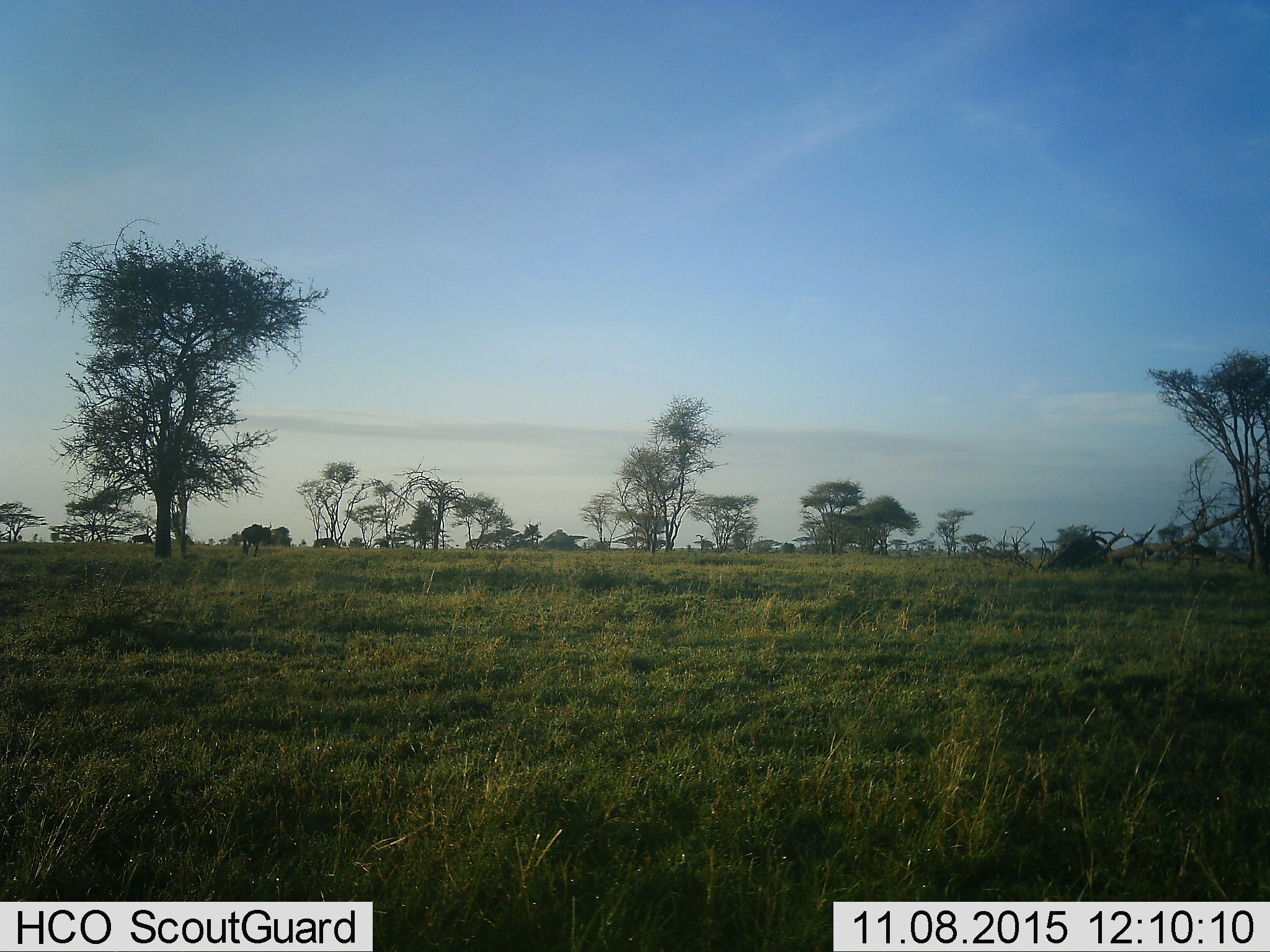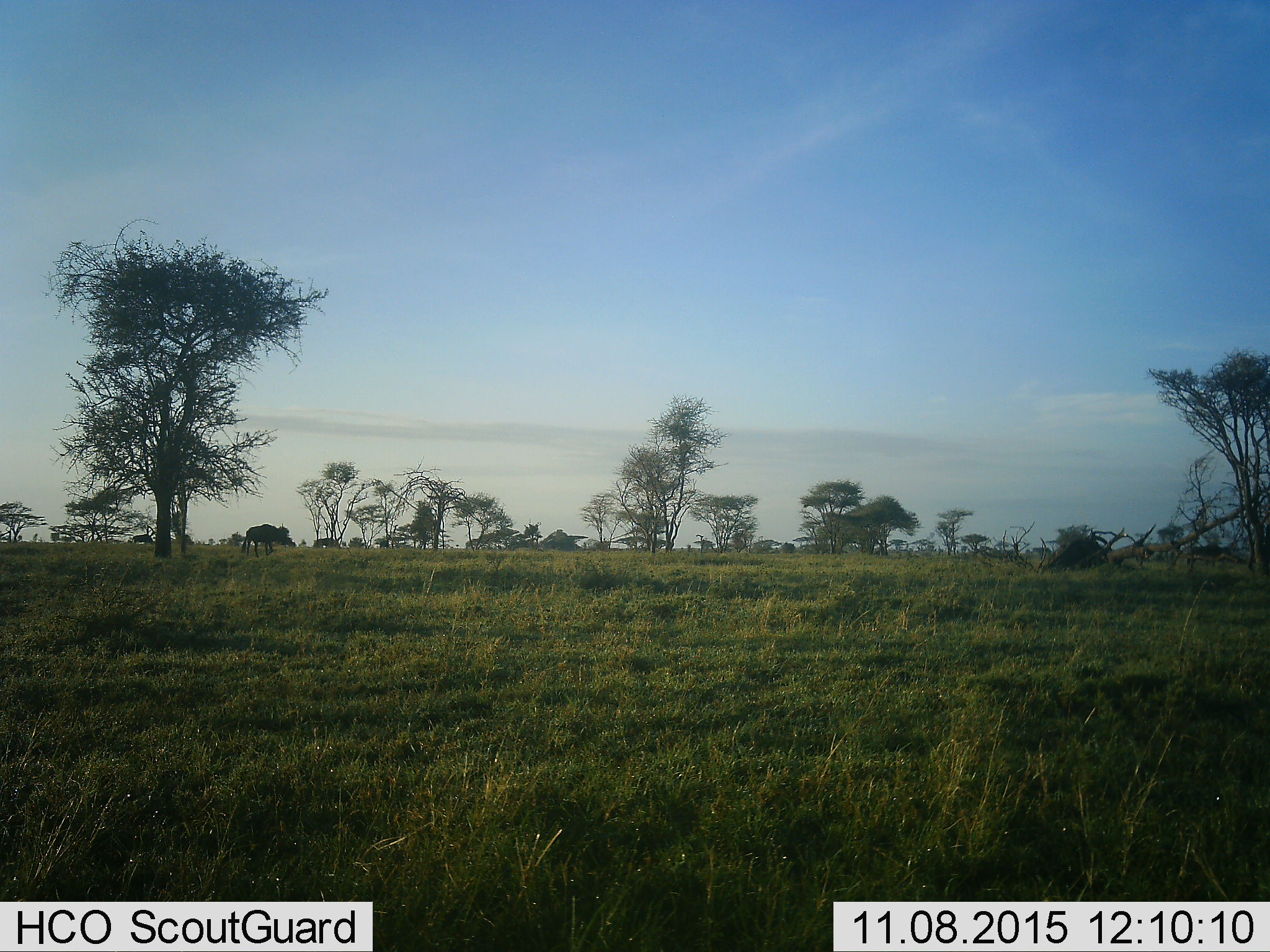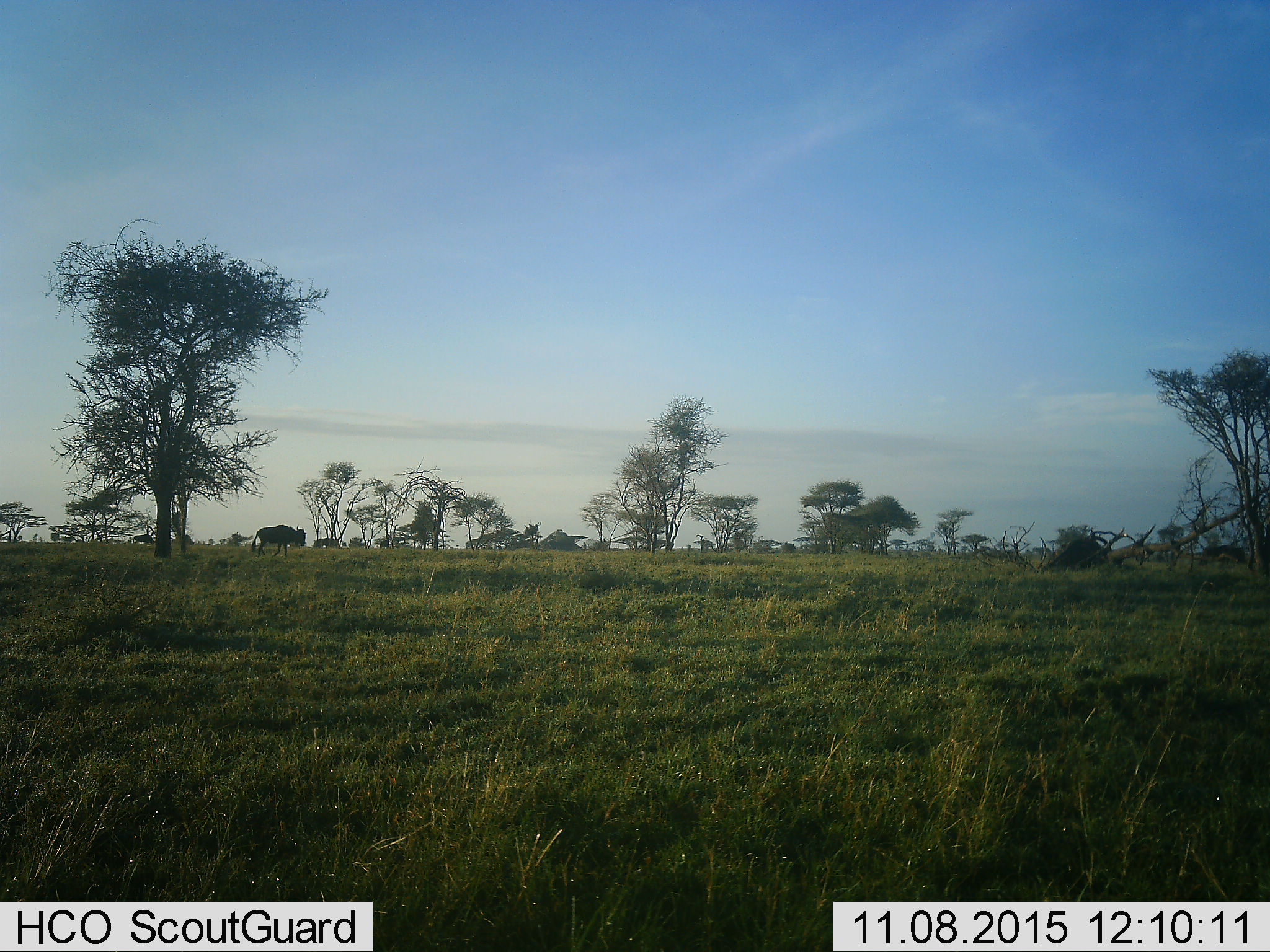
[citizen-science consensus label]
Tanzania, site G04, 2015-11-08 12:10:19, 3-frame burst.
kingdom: Animalia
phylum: Chordata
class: Mammalia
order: Artiodactyla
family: Bovidae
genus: Connochaetes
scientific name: Connochaetes taurinus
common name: blue wildebeest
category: wildebeest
Wildebeest (blue wildebeest) (Connochaetes taurinus), count 3. Behavior (volunteer vote fractions): standing 7%, resting 0%, moving 100%, interacting 0%. Young present (vote fraction): 0%. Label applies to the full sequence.